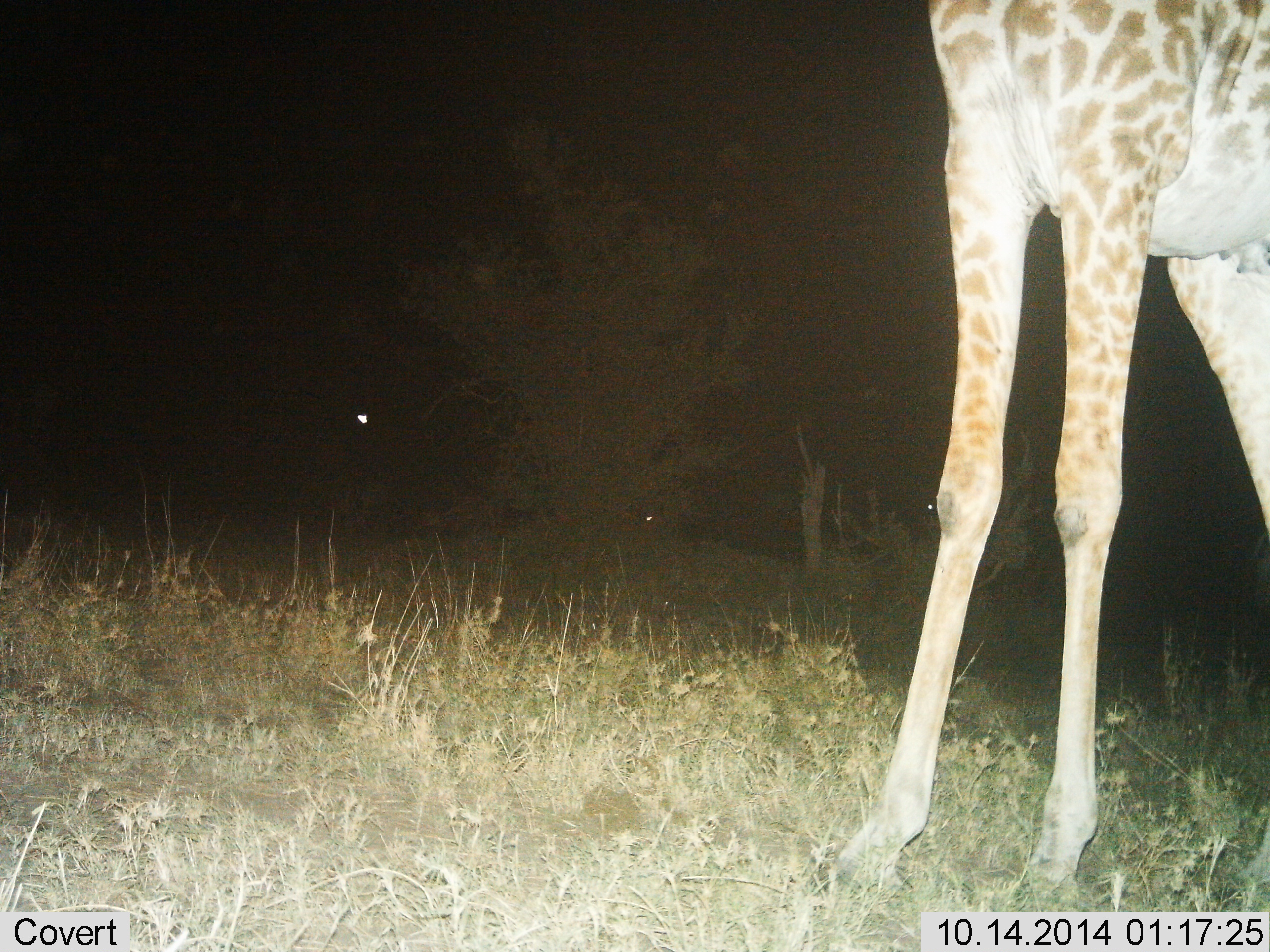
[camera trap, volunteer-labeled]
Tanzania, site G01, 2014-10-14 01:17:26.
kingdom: Animalia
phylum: Chordata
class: Mammalia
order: Artiodactyla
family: Giraffidae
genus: Giraffa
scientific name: Giraffa camelopardalis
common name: giraffe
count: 1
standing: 100%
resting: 0%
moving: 0%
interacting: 0%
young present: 0%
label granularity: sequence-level